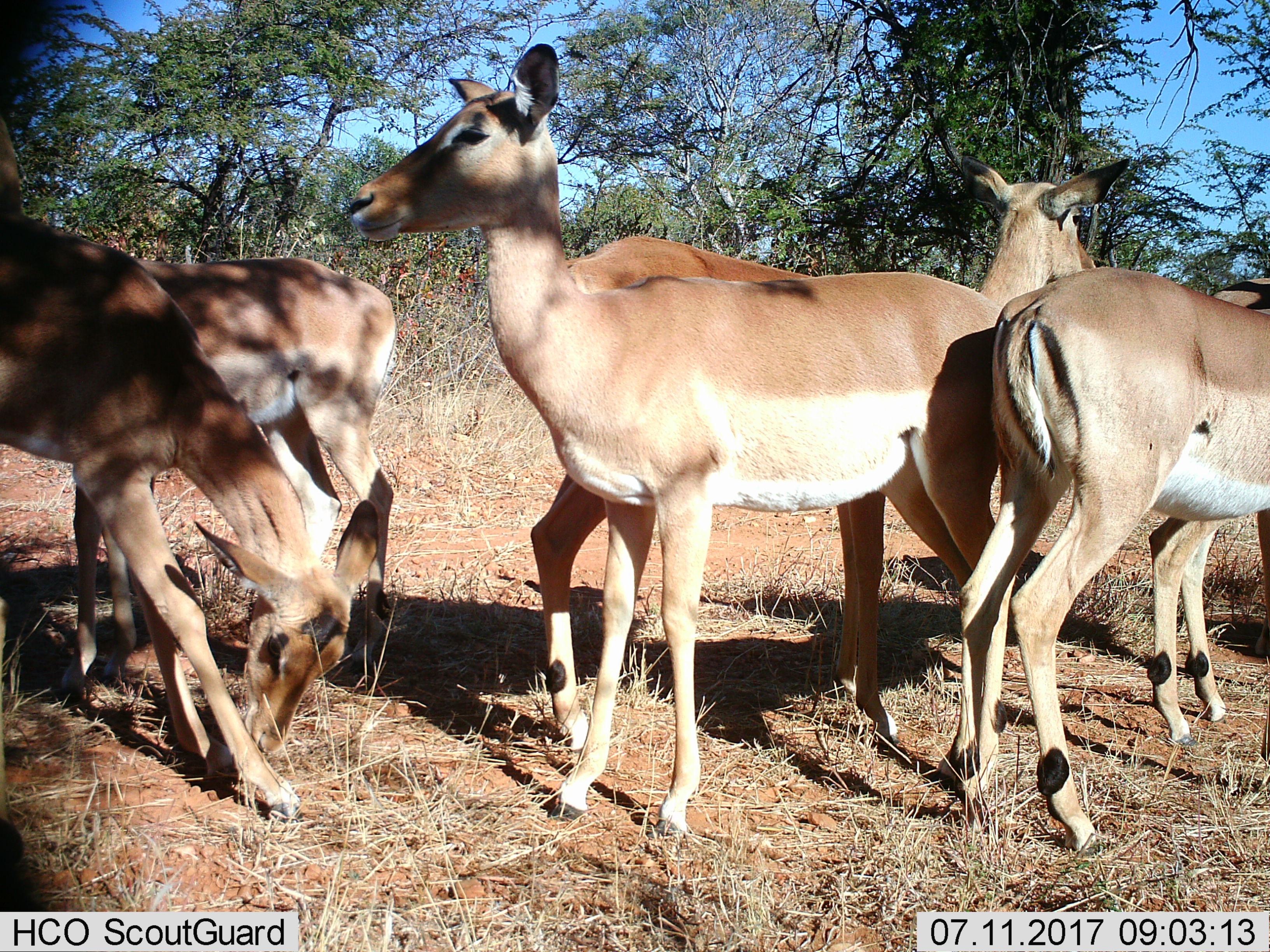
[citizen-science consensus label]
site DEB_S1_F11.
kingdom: Animalia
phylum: Chordata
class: Mammalia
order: Artiodactyla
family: Bovidae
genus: Aepyceros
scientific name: Aepyceros melampus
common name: impala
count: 6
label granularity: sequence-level